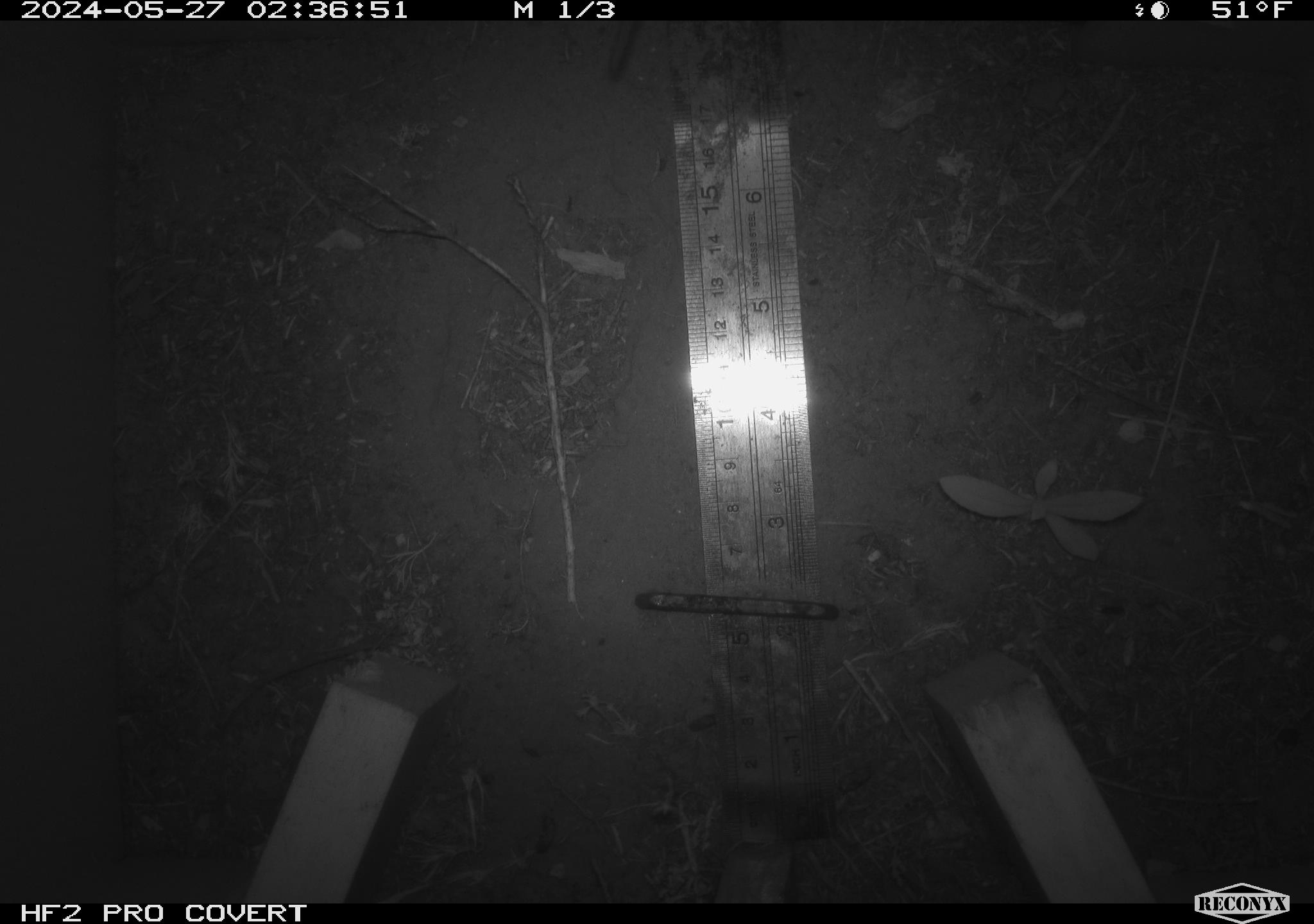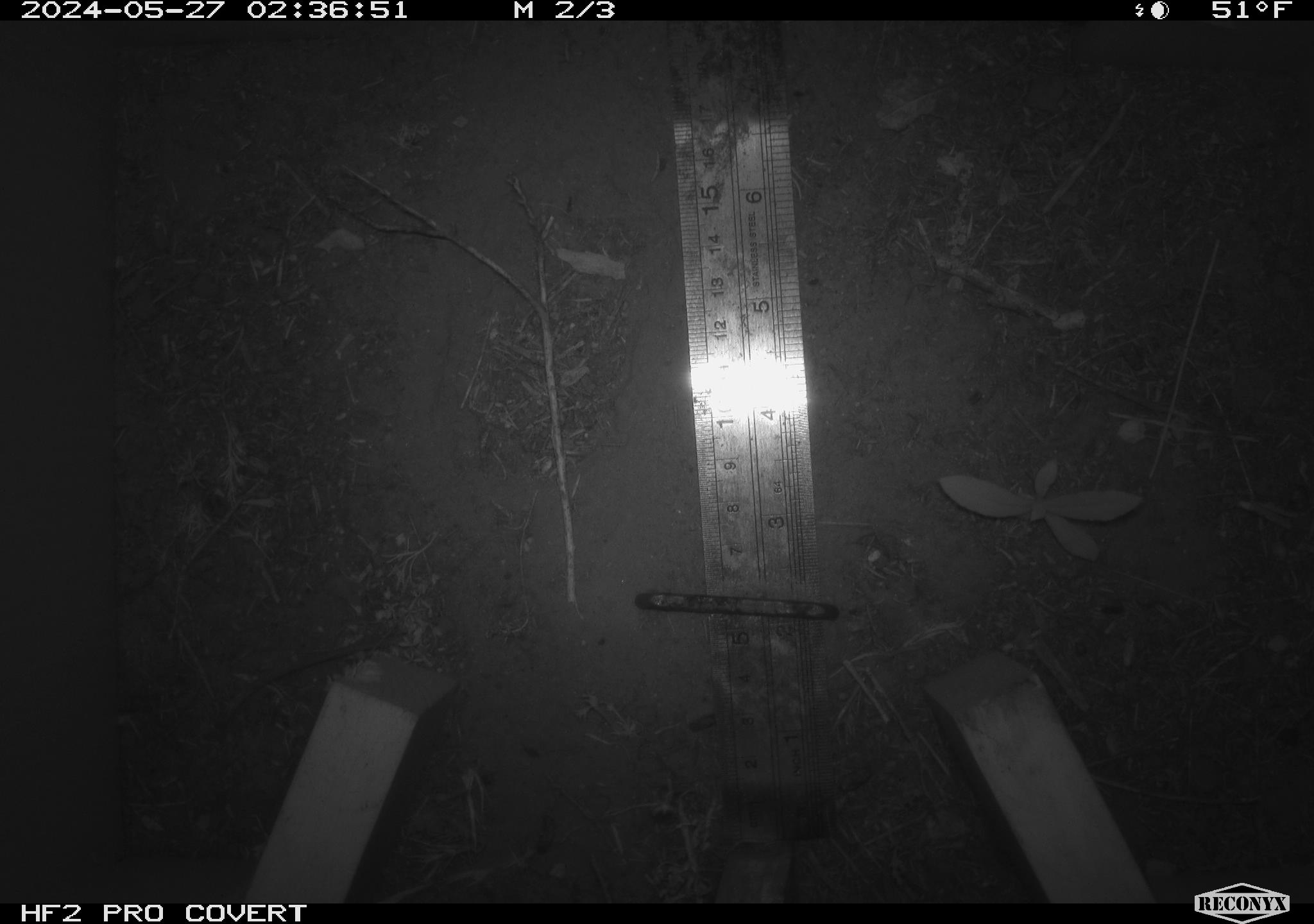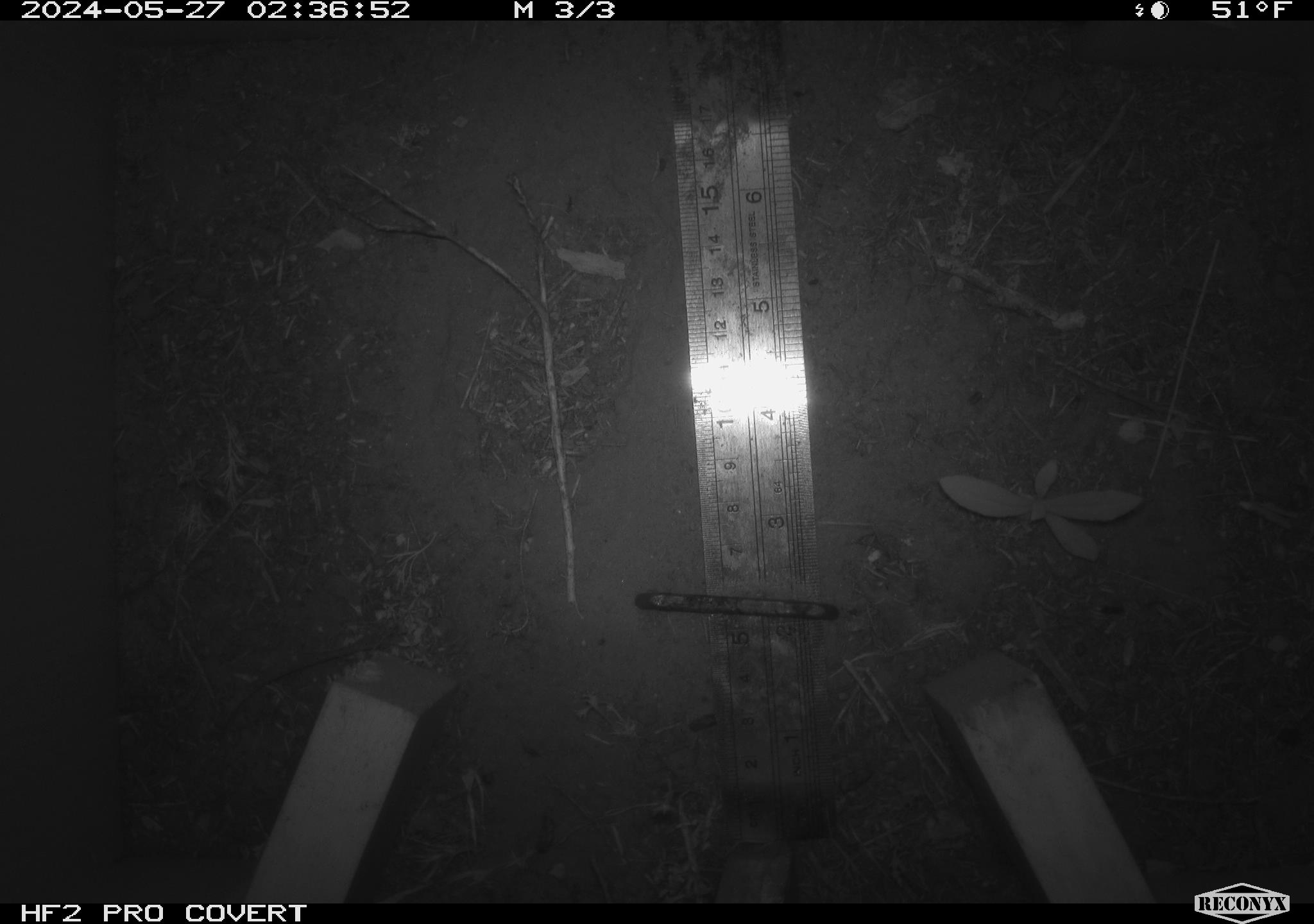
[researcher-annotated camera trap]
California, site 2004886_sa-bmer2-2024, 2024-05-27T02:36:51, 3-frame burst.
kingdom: Animalia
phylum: Chordata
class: Mammalia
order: Rodentia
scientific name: Rodentia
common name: mouse species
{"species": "mouse species (Rodentia)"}